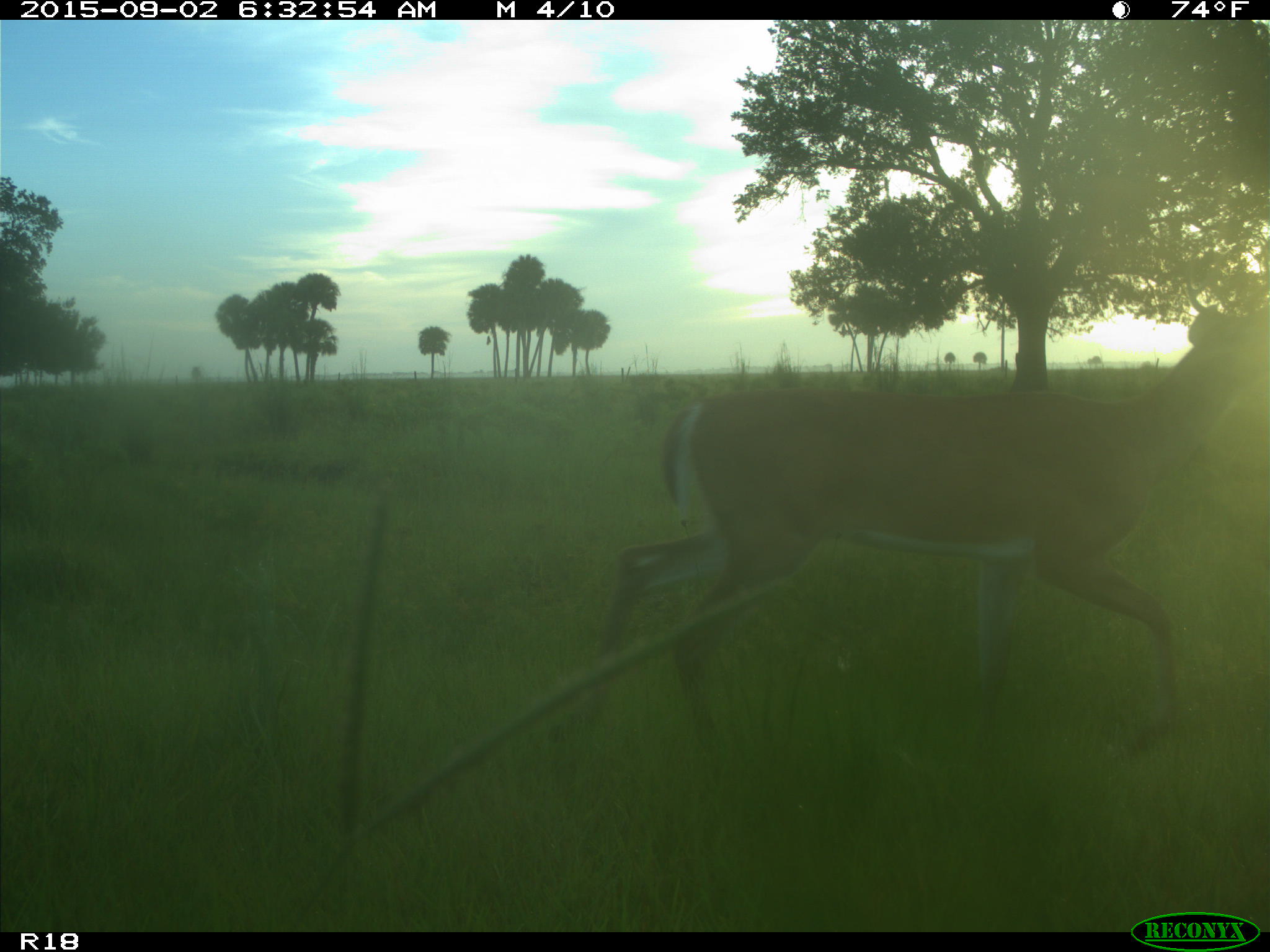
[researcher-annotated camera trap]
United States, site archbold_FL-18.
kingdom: Animalia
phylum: Chordata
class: Mammalia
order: Artiodactyla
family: Cervidae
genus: Odocoileus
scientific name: Odocoileus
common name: deer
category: unidentified deer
Unidentified deer (deer) (Odocoileus).